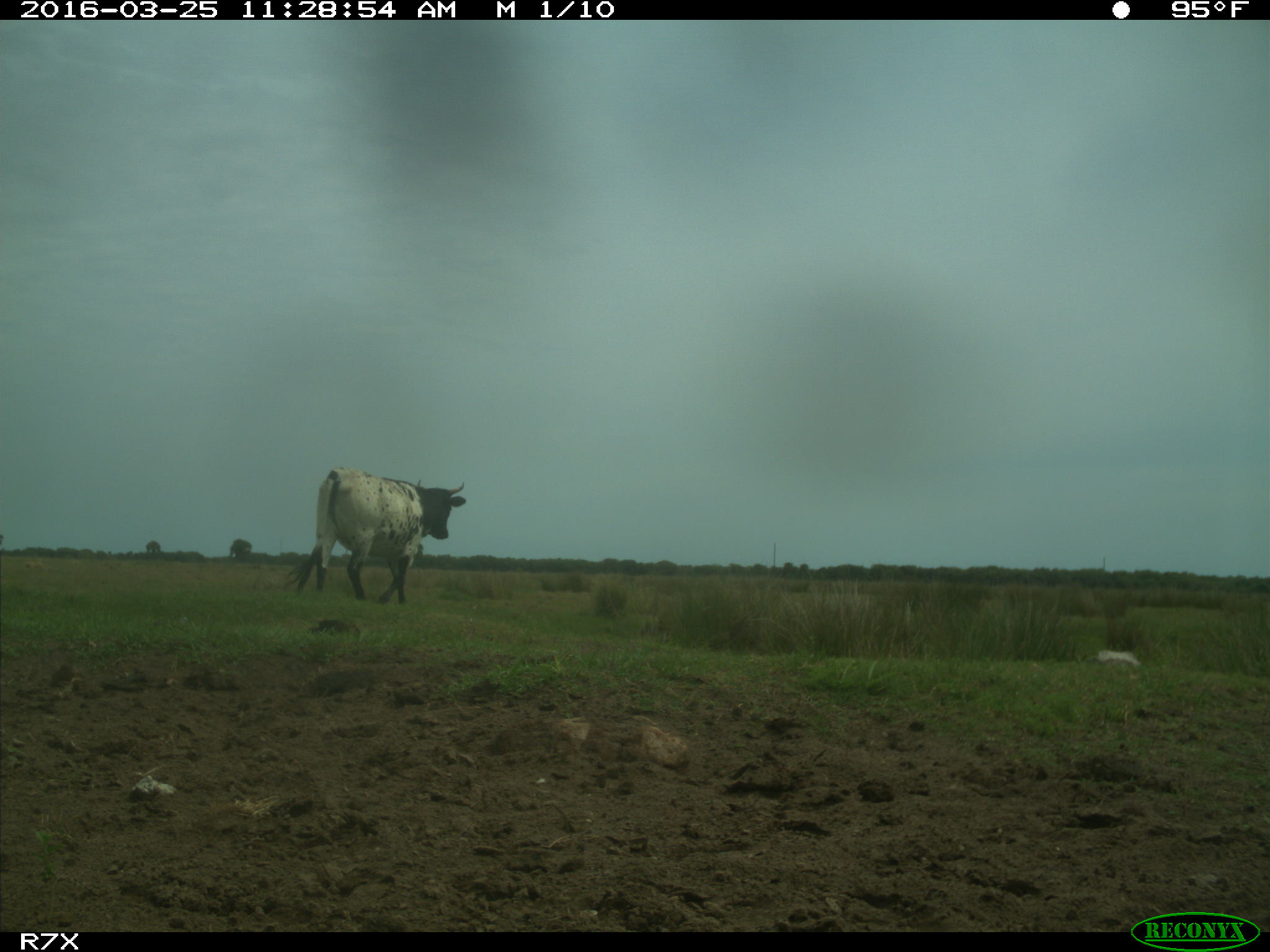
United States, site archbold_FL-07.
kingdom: Animalia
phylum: Chordata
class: Mammalia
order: Artiodactyla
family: Bovidae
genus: Bos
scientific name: Bos taurus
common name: domestic cow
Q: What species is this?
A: Bos taurus (domestic cow).